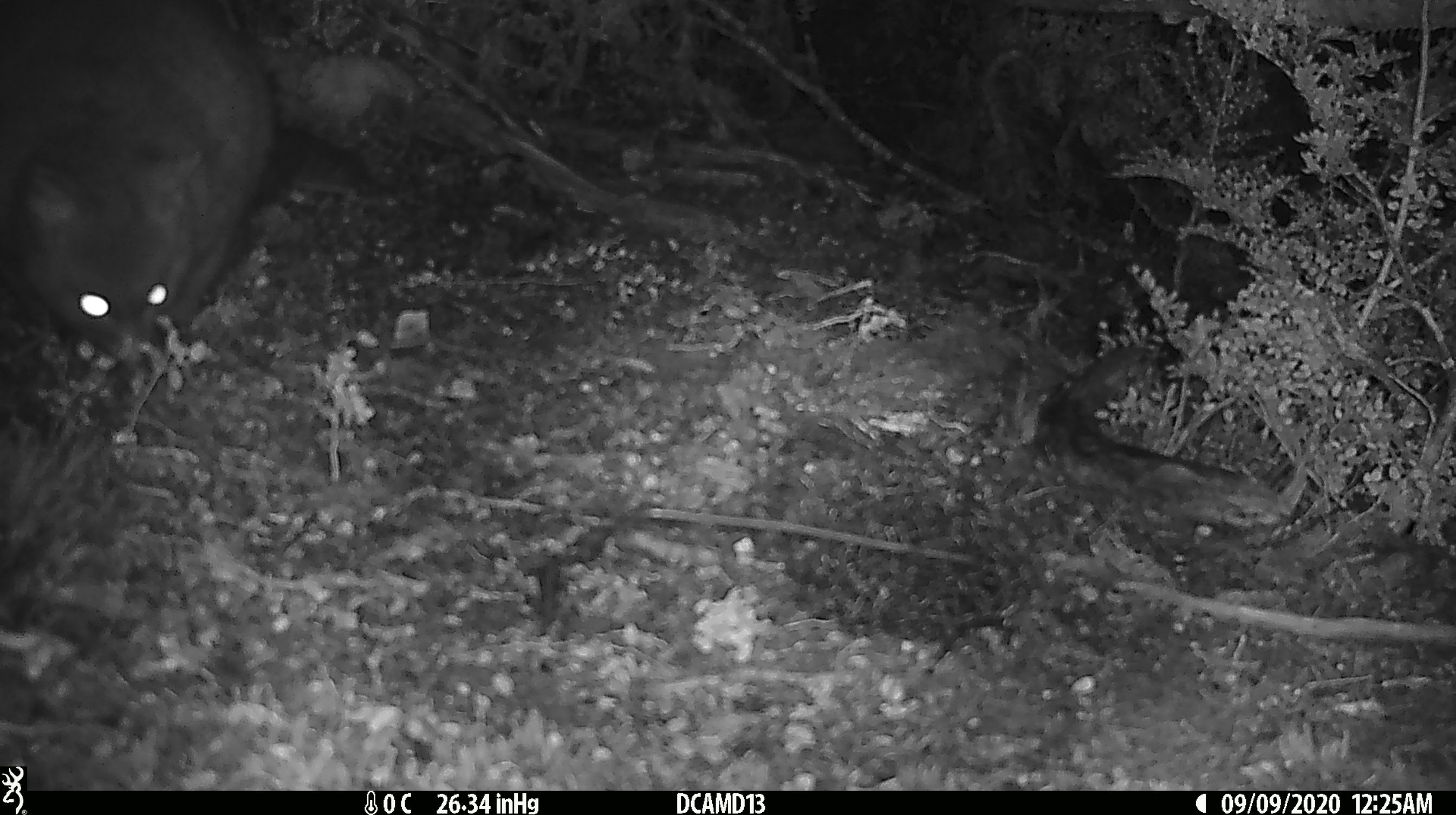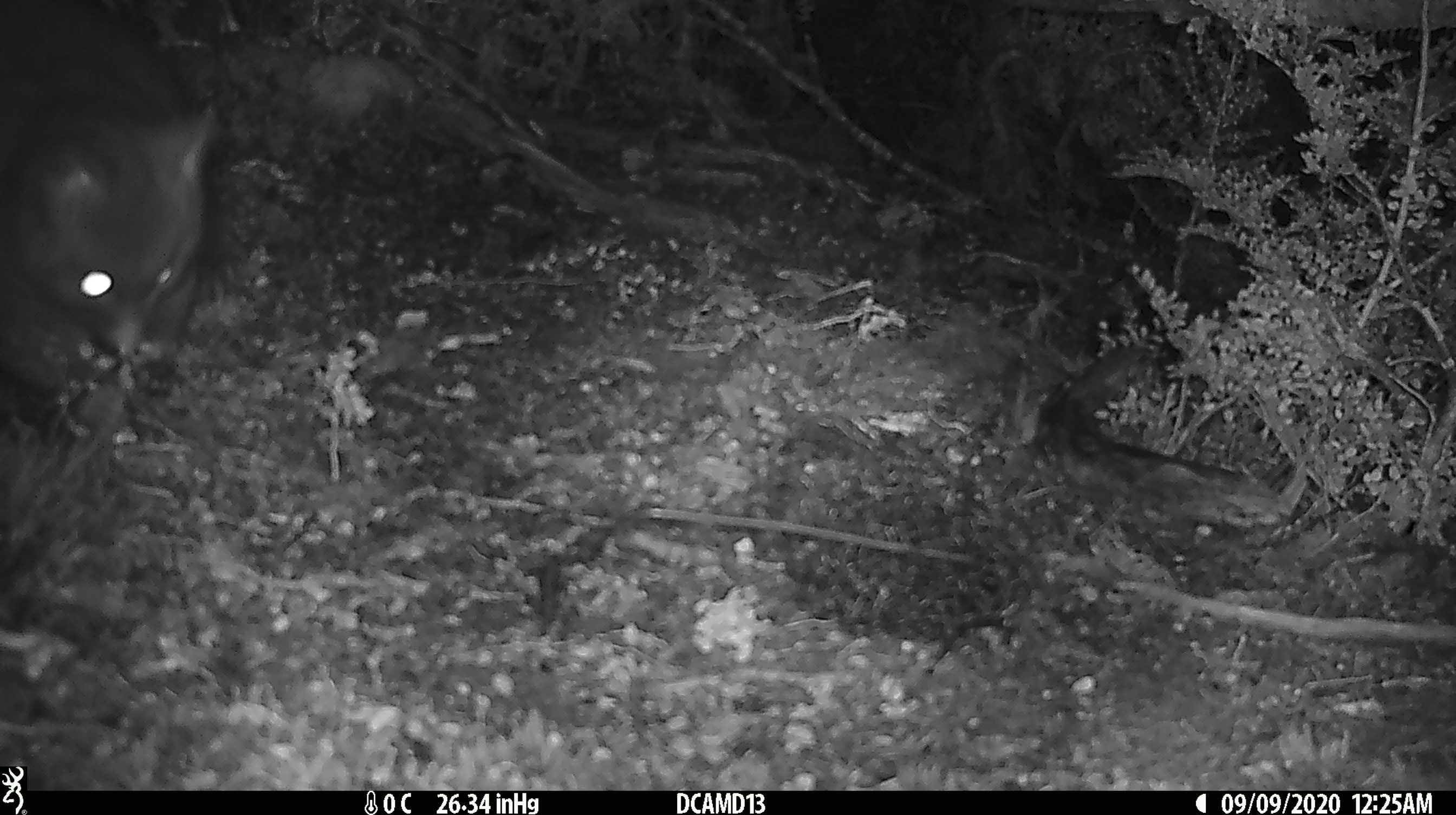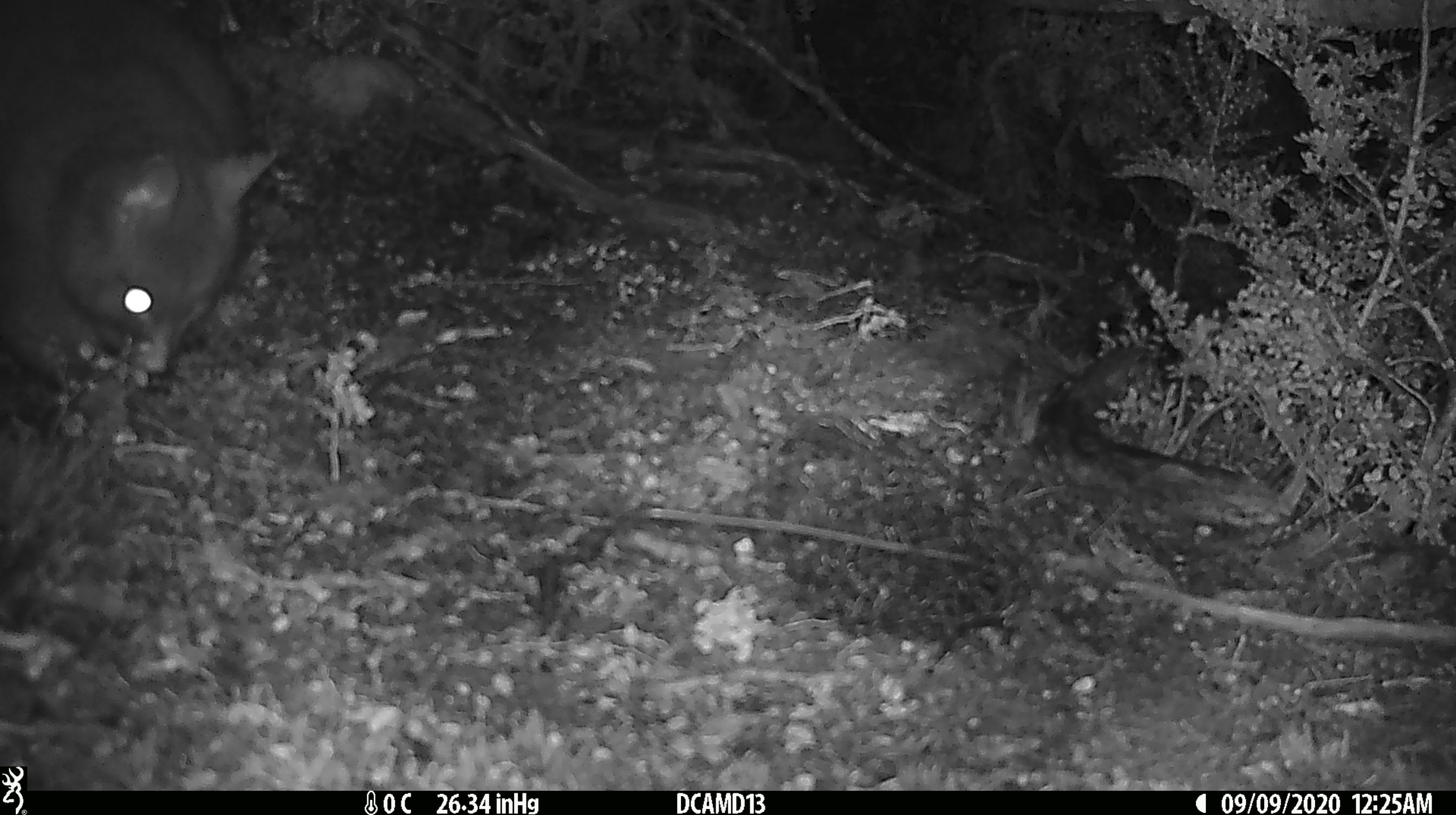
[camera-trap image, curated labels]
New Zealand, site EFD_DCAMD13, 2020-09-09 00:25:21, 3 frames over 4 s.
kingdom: Animalia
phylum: Chordata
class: Mammalia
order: Diprotodontia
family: Phalangeridae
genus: Trichosurus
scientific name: Trichosurus vulpecula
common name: common brushtail possum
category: possum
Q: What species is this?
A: Possum (common brushtail possum) (Trichosurus vulpecula).